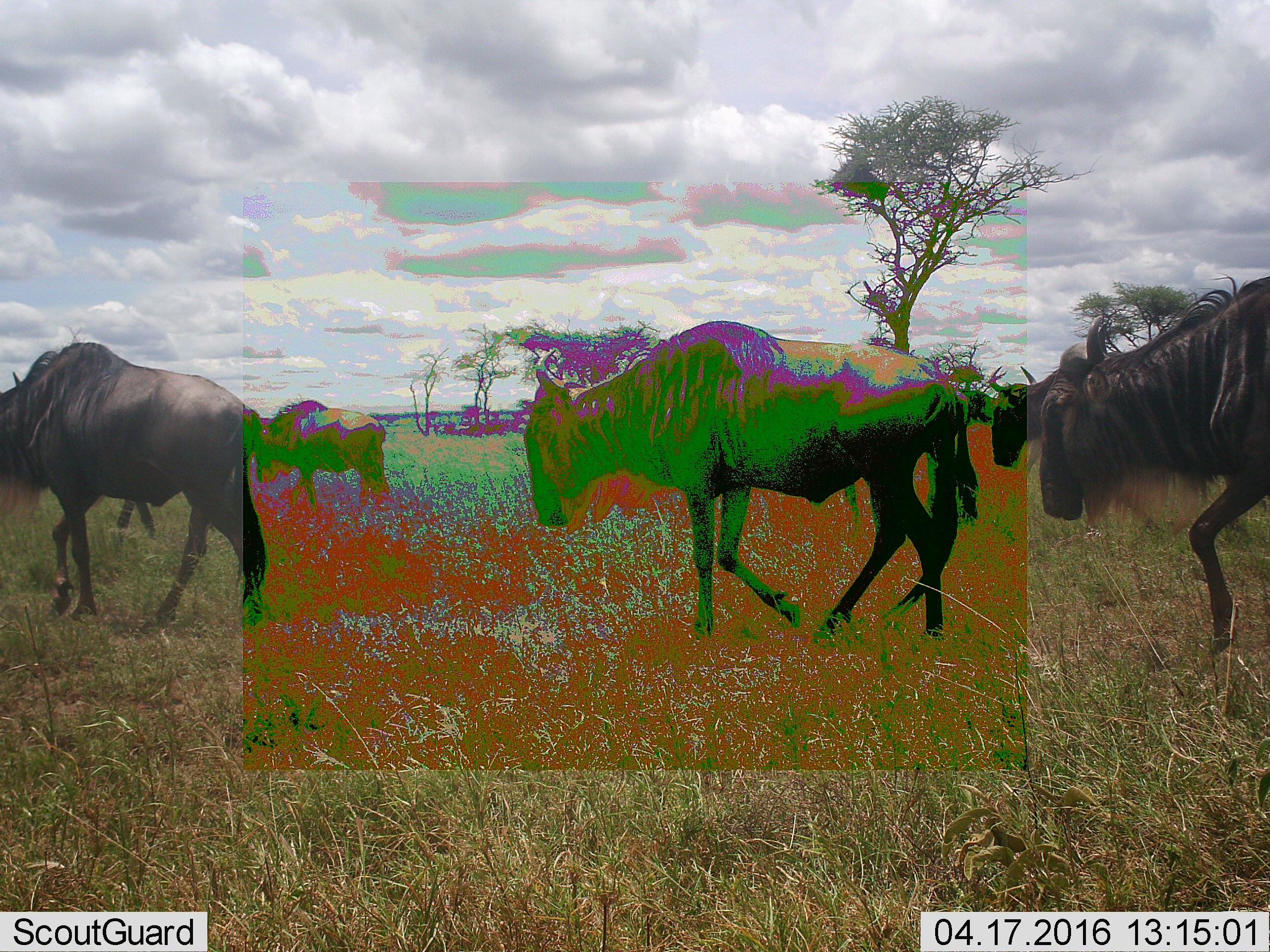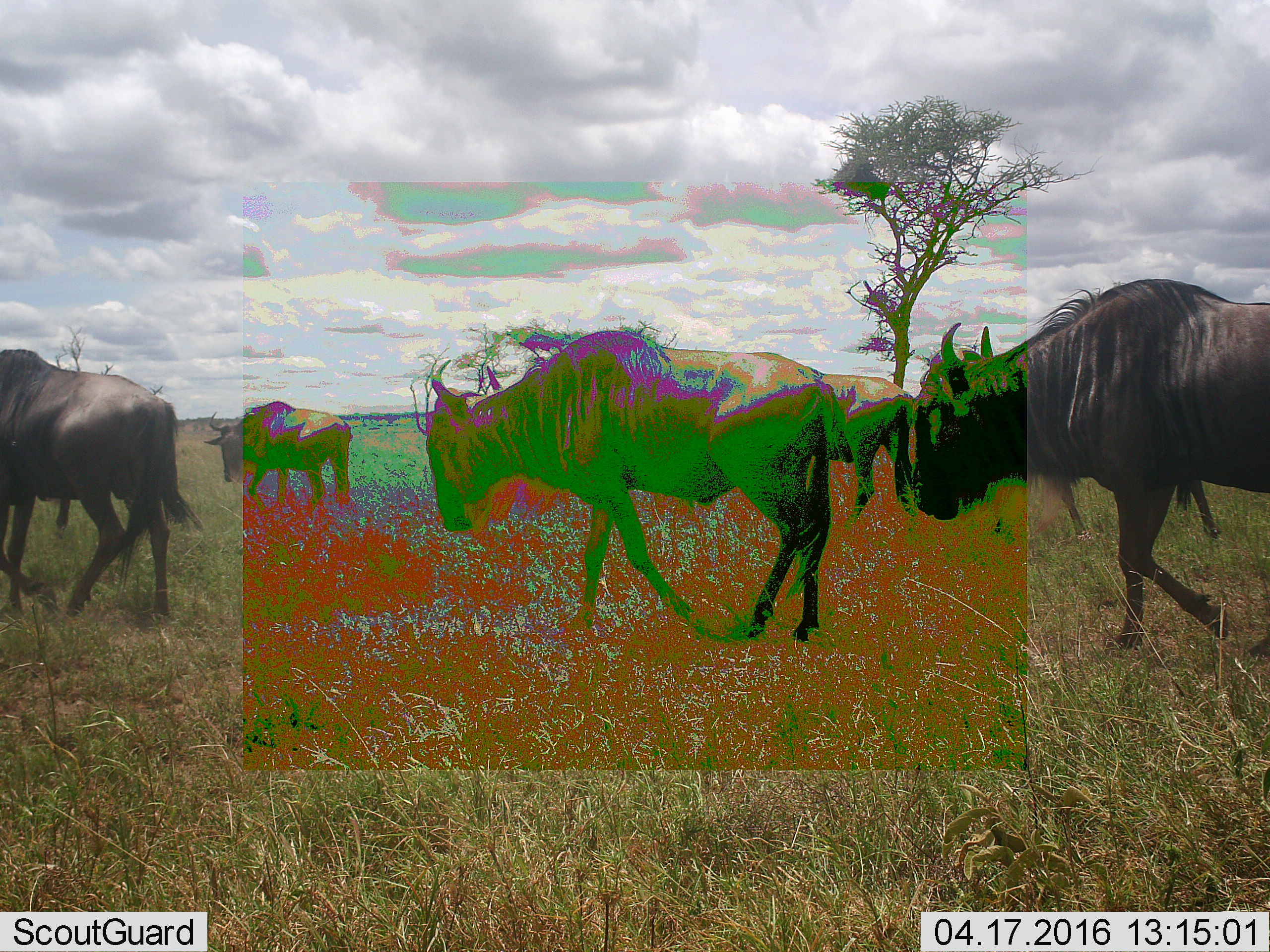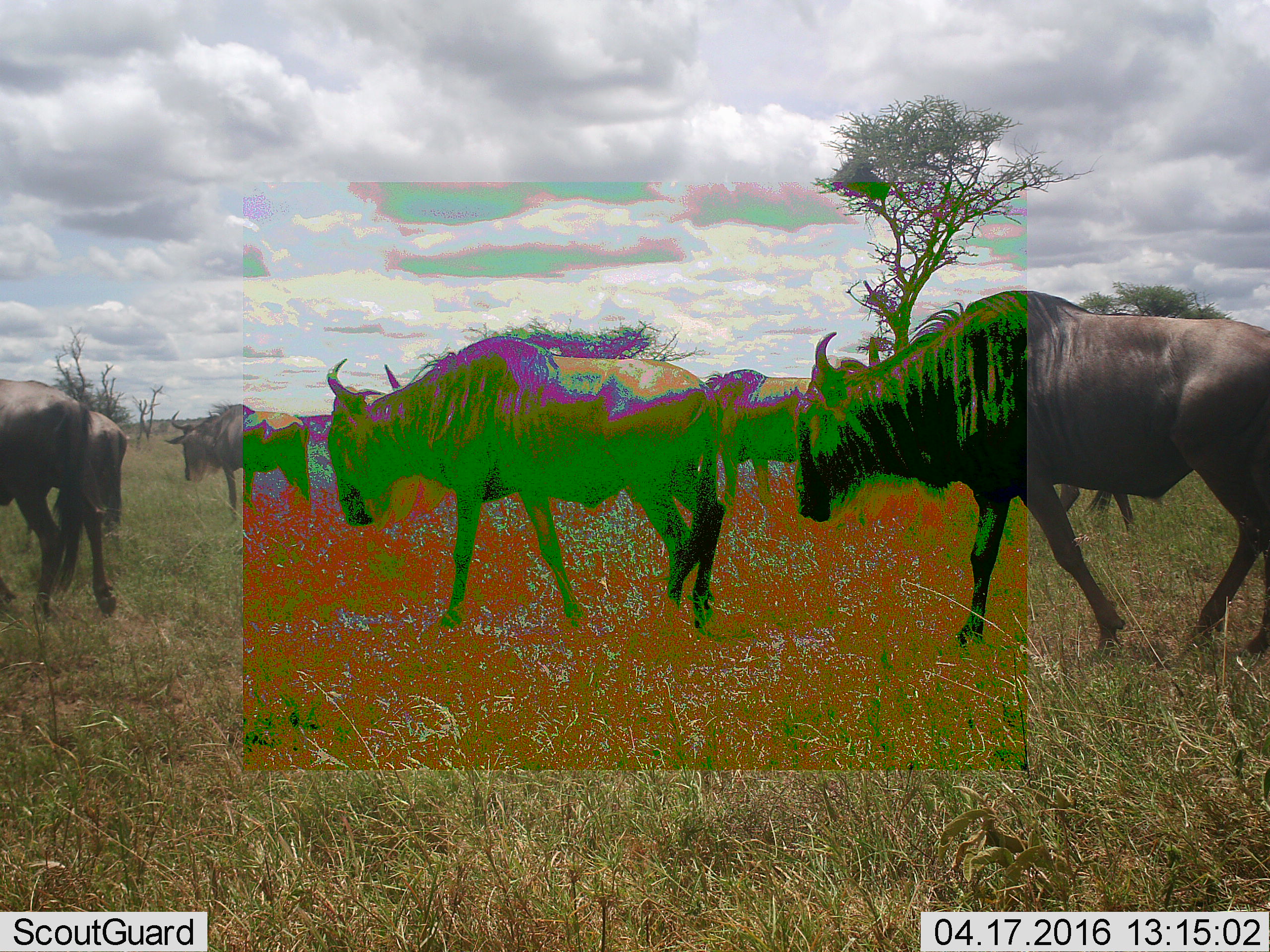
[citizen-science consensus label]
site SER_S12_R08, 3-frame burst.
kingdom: Animalia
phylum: Chordata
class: Mammalia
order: Artiodactyla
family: Bovidae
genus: Connochaetes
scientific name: Connochaetes taurinus taurinus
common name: blue wildebeest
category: wildebeestblue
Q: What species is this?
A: Wildebeestblue (blue wildebeest) (Connochaetes taurinus taurinus).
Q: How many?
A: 7.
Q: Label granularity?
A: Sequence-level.